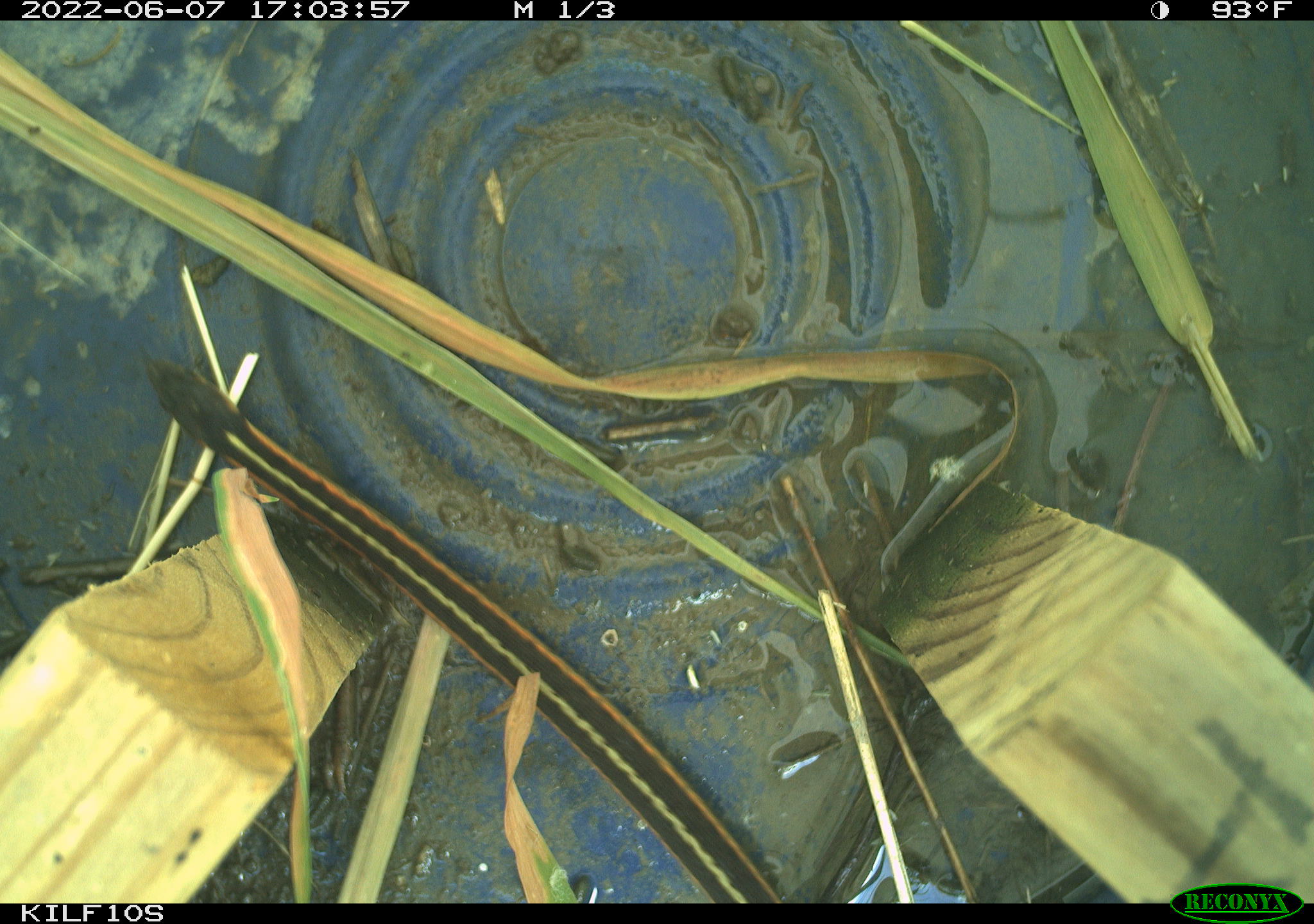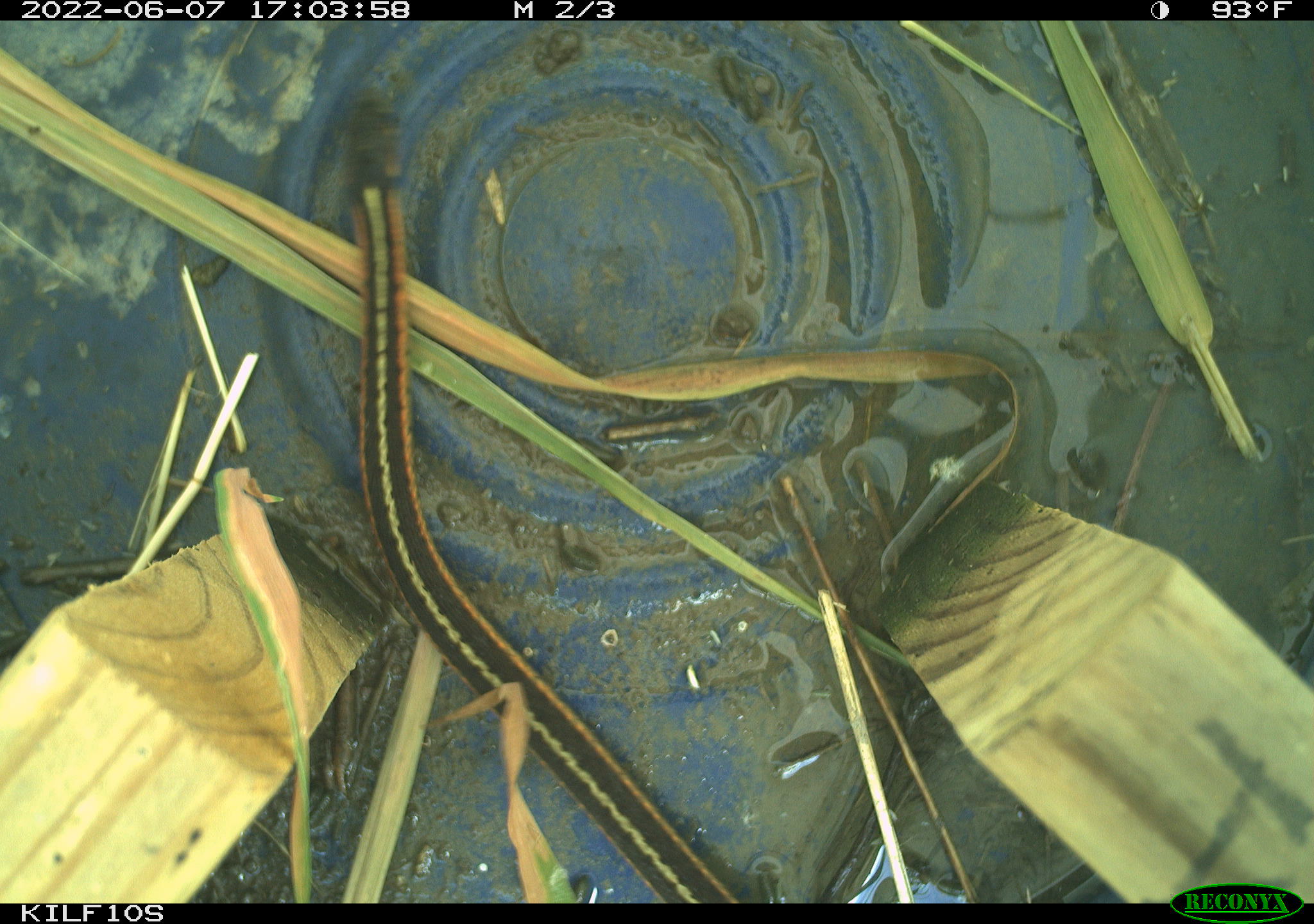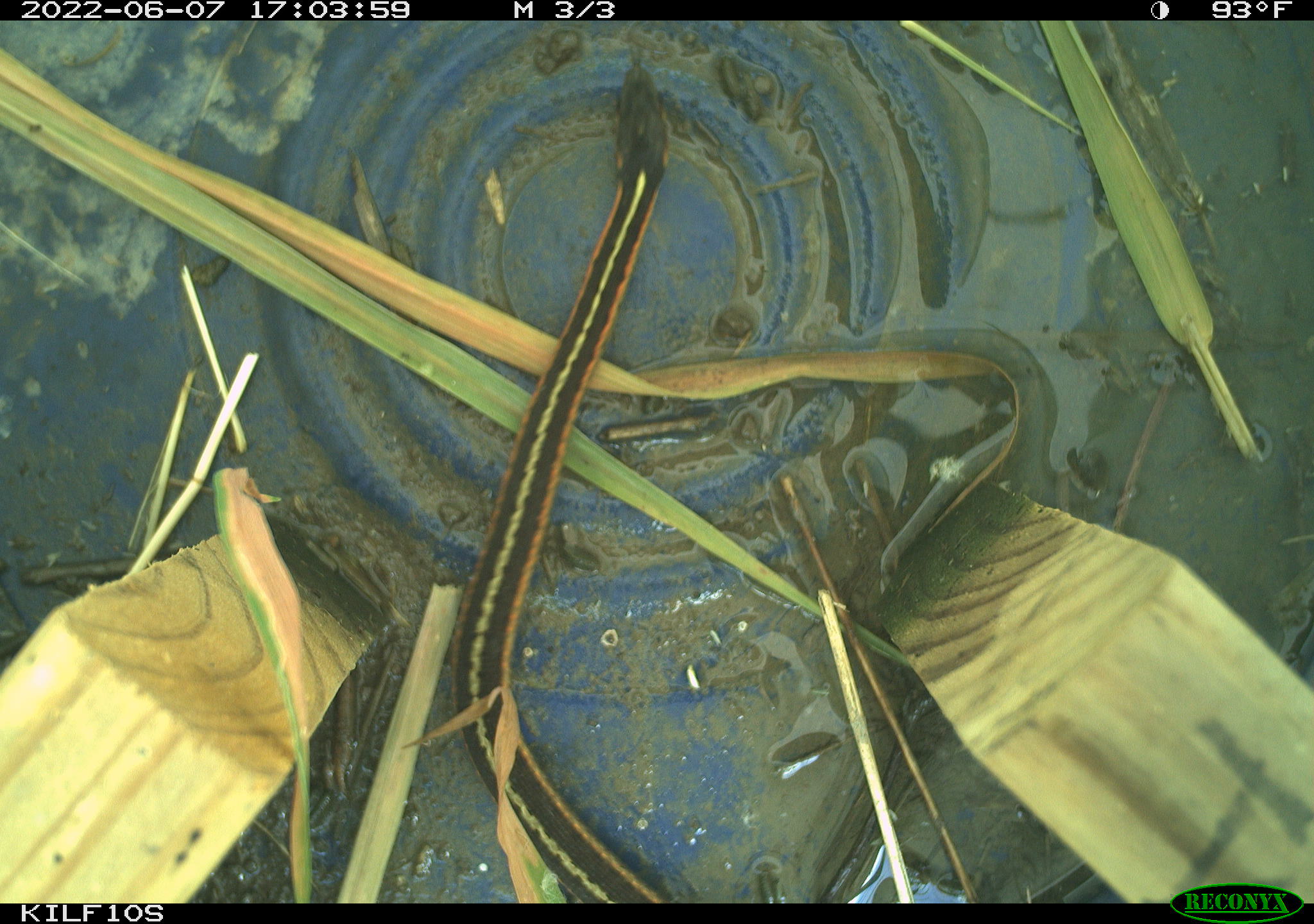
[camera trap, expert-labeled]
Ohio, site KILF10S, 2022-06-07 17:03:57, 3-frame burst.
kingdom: Animalia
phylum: Chordata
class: Reptilia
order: Squamata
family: Colubridae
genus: Thamnophis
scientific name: Thamnophis sirtalis sirtalis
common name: eastern gartersnake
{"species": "eastern gartersnake (Thamnophis sirtalis sirtalis)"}